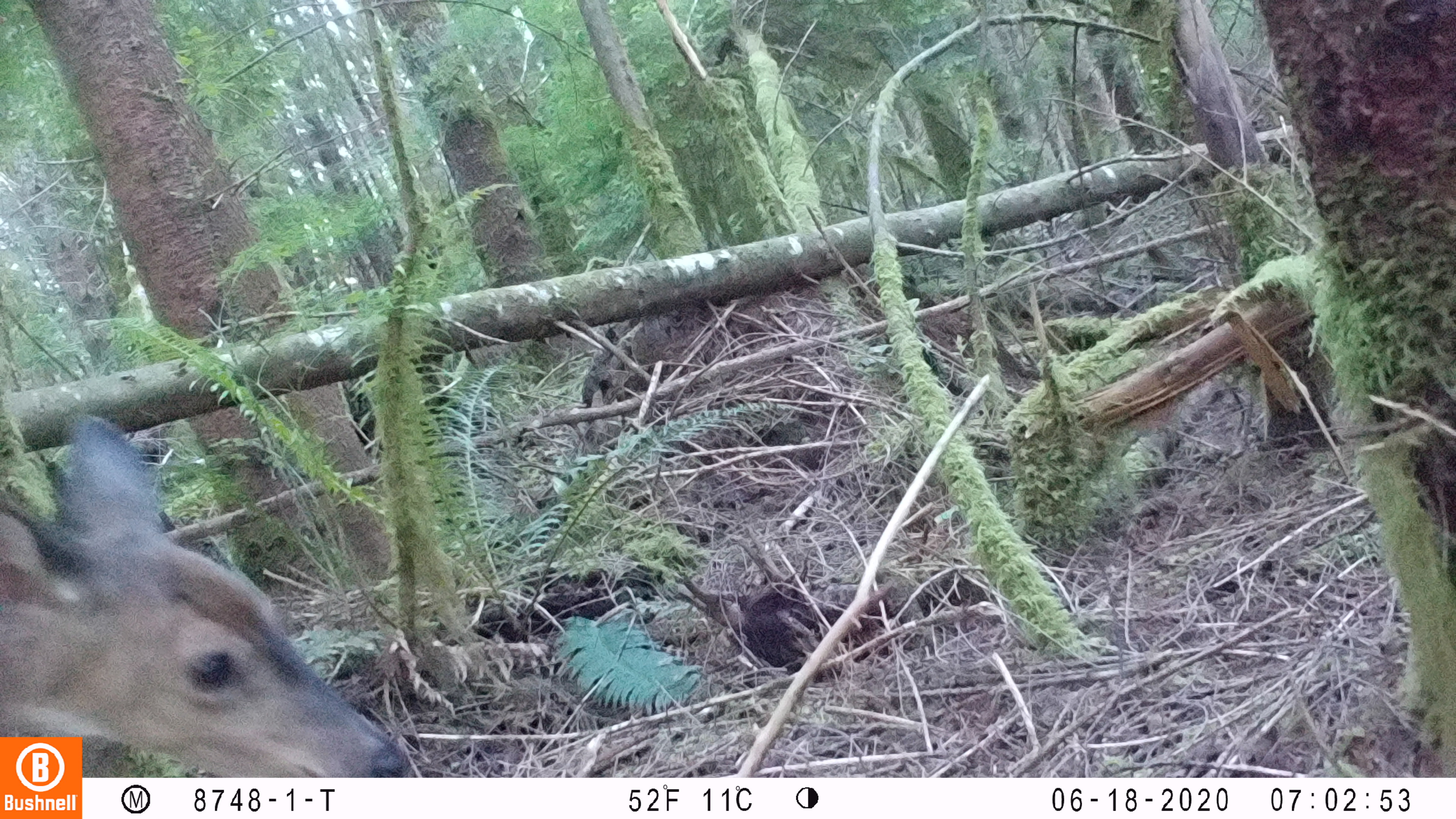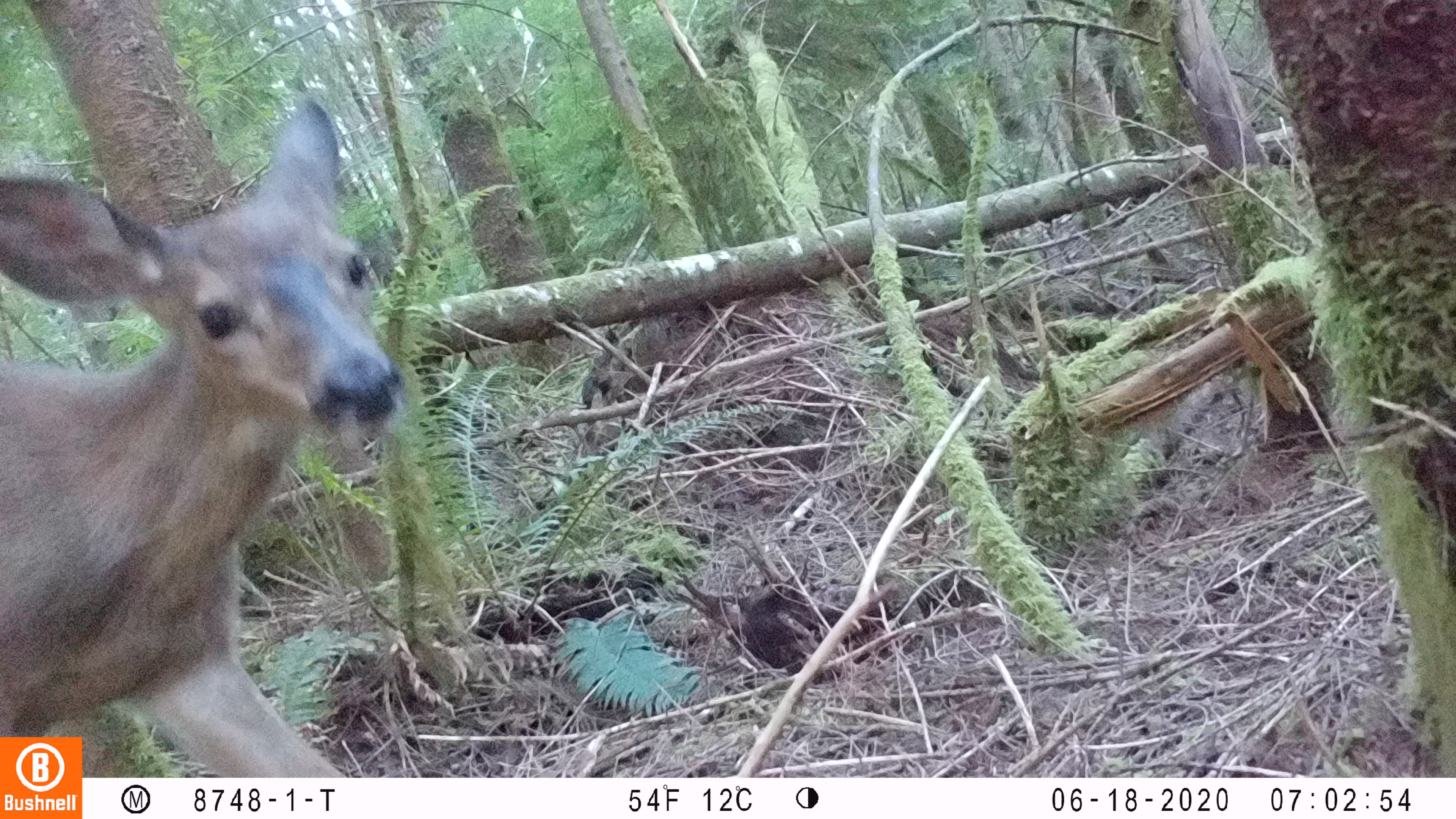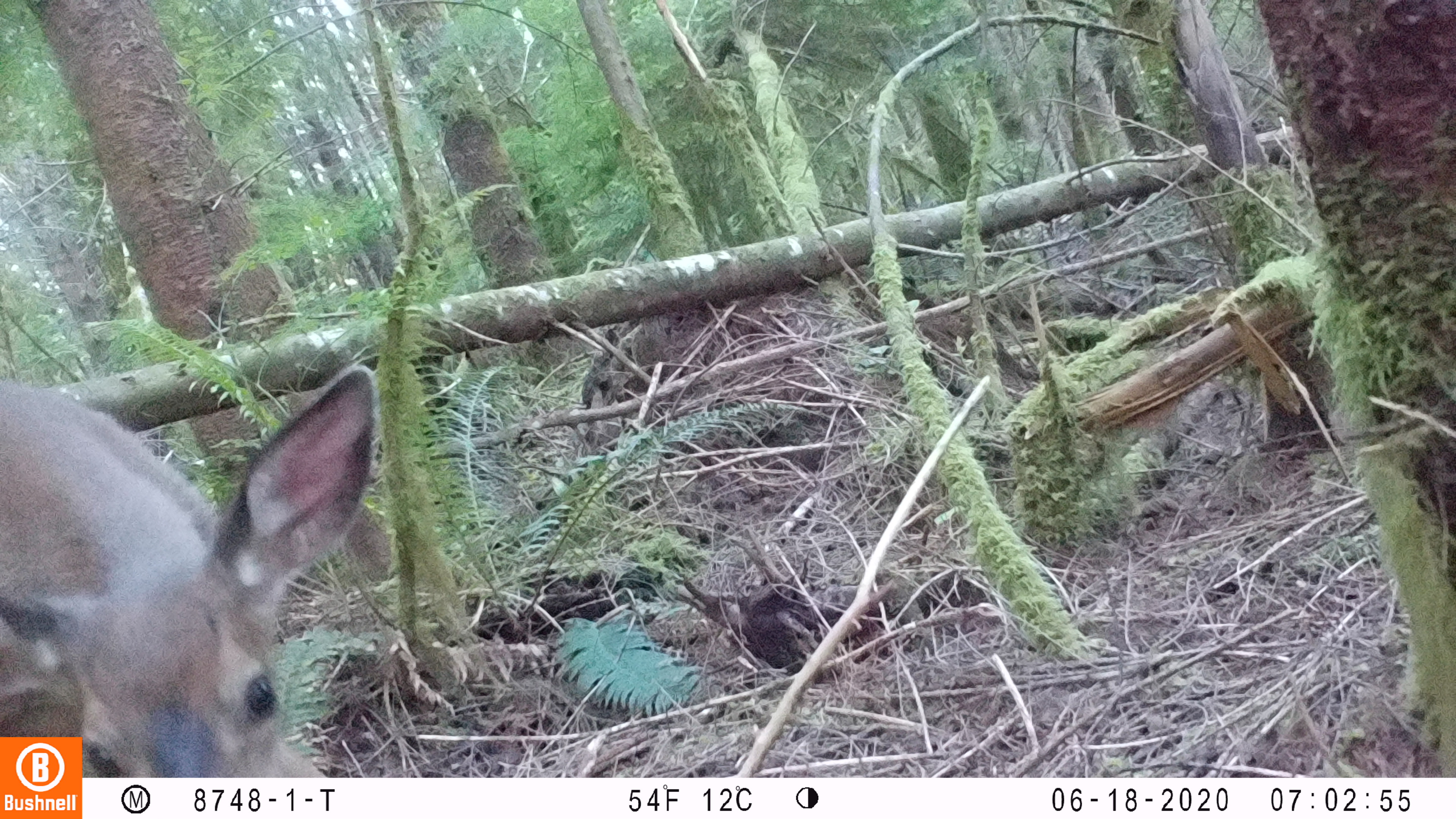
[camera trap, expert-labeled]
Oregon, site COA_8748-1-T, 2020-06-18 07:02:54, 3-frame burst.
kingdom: Animalia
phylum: Chordata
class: Mammalia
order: Artiodactyla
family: Cervidae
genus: Odocoileus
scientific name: Odocoileus hemionus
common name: black-tailed deer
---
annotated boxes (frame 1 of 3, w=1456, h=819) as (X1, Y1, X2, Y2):
black-tailed deer: (82, 404, 419, 765)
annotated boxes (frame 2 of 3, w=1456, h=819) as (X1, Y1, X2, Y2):
black-tailed deer: (0, 90, 417, 732)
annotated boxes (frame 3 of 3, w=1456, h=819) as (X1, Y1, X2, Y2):
black-tailed deer: (0, 355, 393, 730)